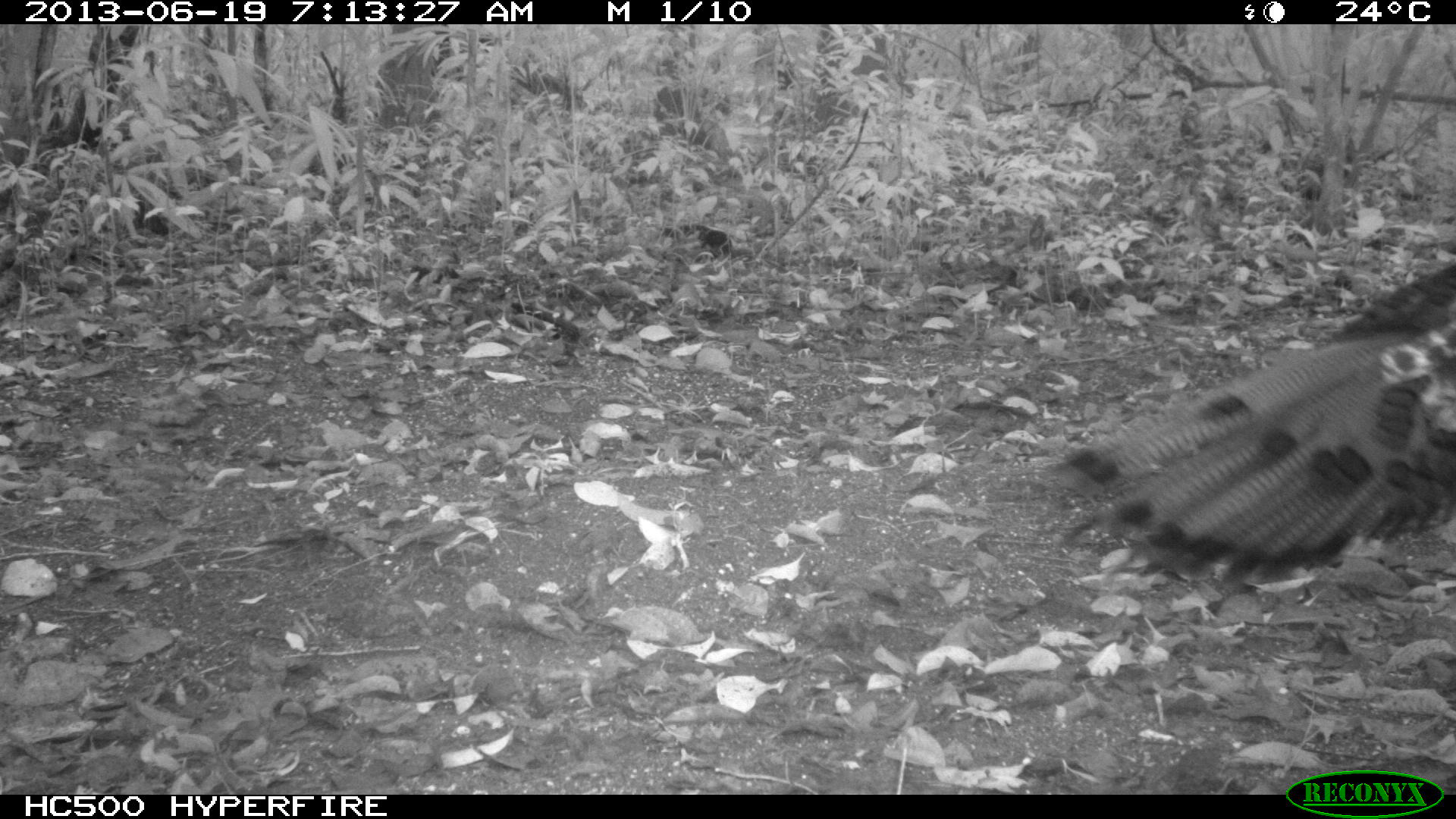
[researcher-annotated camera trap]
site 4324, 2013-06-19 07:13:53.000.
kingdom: Animalia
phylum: Chordata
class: Aves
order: Galliformes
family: Phasianidae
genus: Meleagris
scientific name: Meleagris ocellata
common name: ocellated turkey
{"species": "Meleagris ocellata (ocellated turkey)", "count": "1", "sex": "female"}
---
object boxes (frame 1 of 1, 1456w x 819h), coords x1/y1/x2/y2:
meleagris ocellata: 1041/255/1456/589